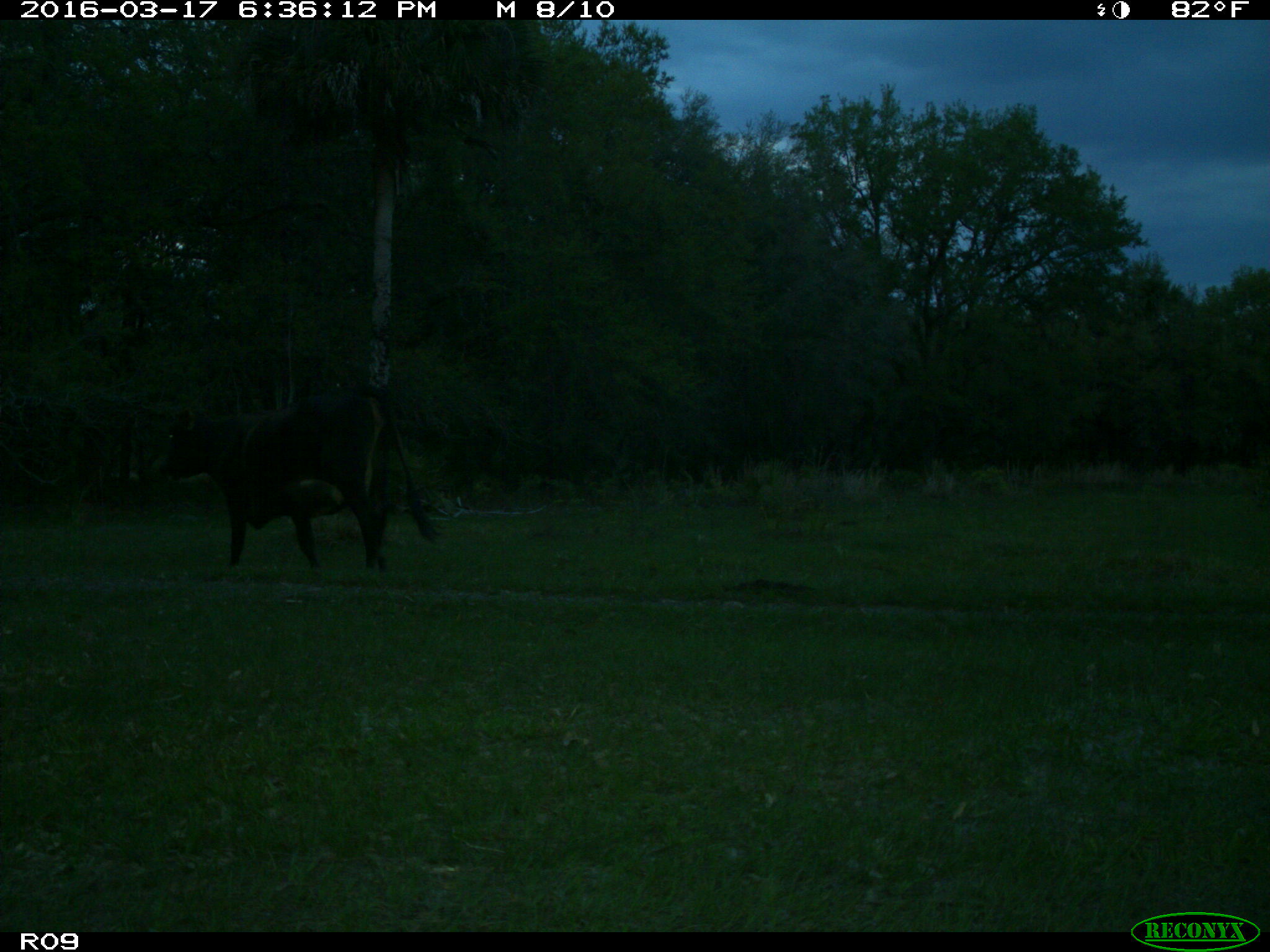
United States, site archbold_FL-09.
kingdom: Animalia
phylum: Chordata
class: Mammalia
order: Artiodactyla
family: Bovidae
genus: Bos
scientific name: Bos taurus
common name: domestic cow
Bos taurus (domestic cow).